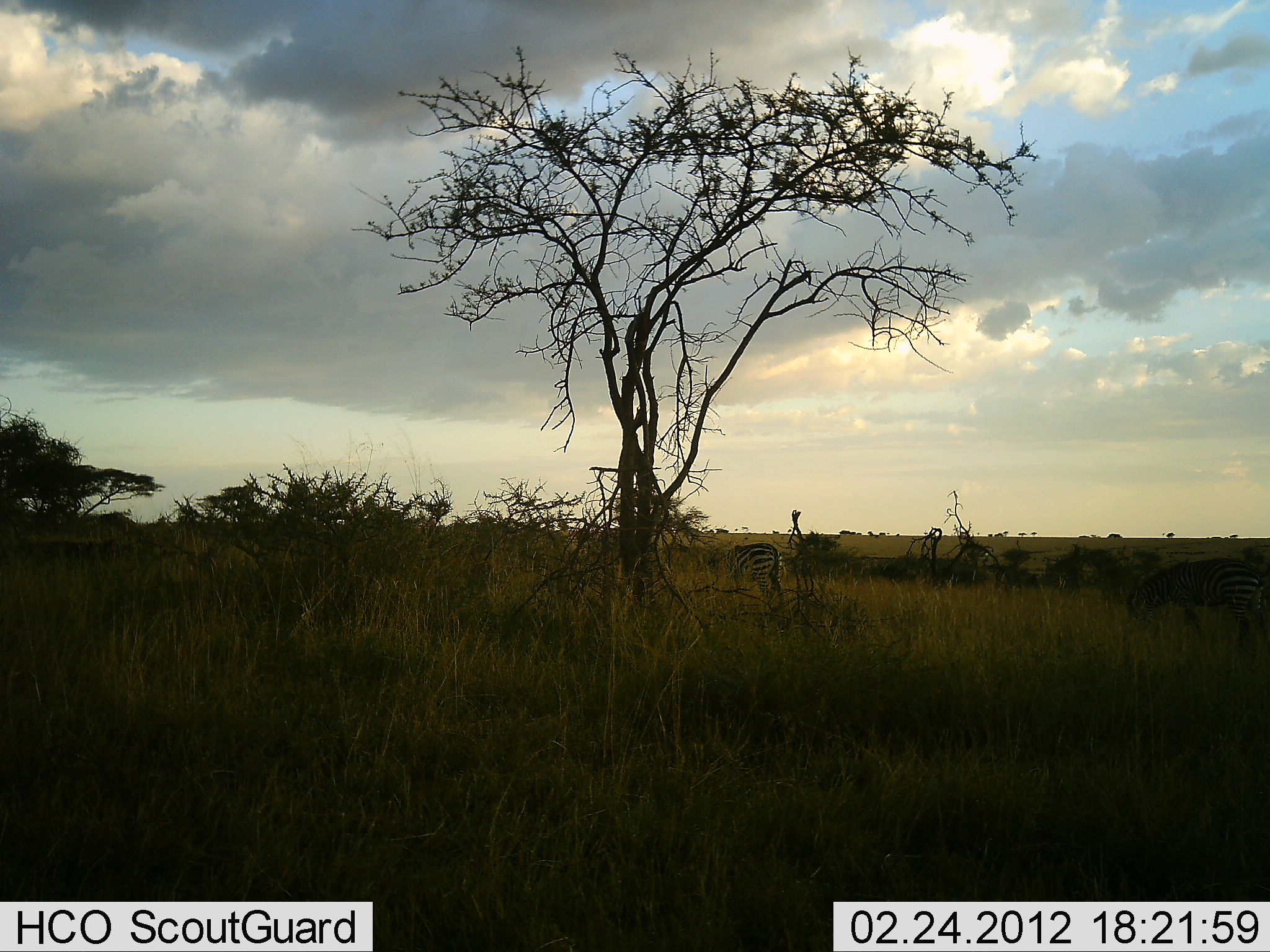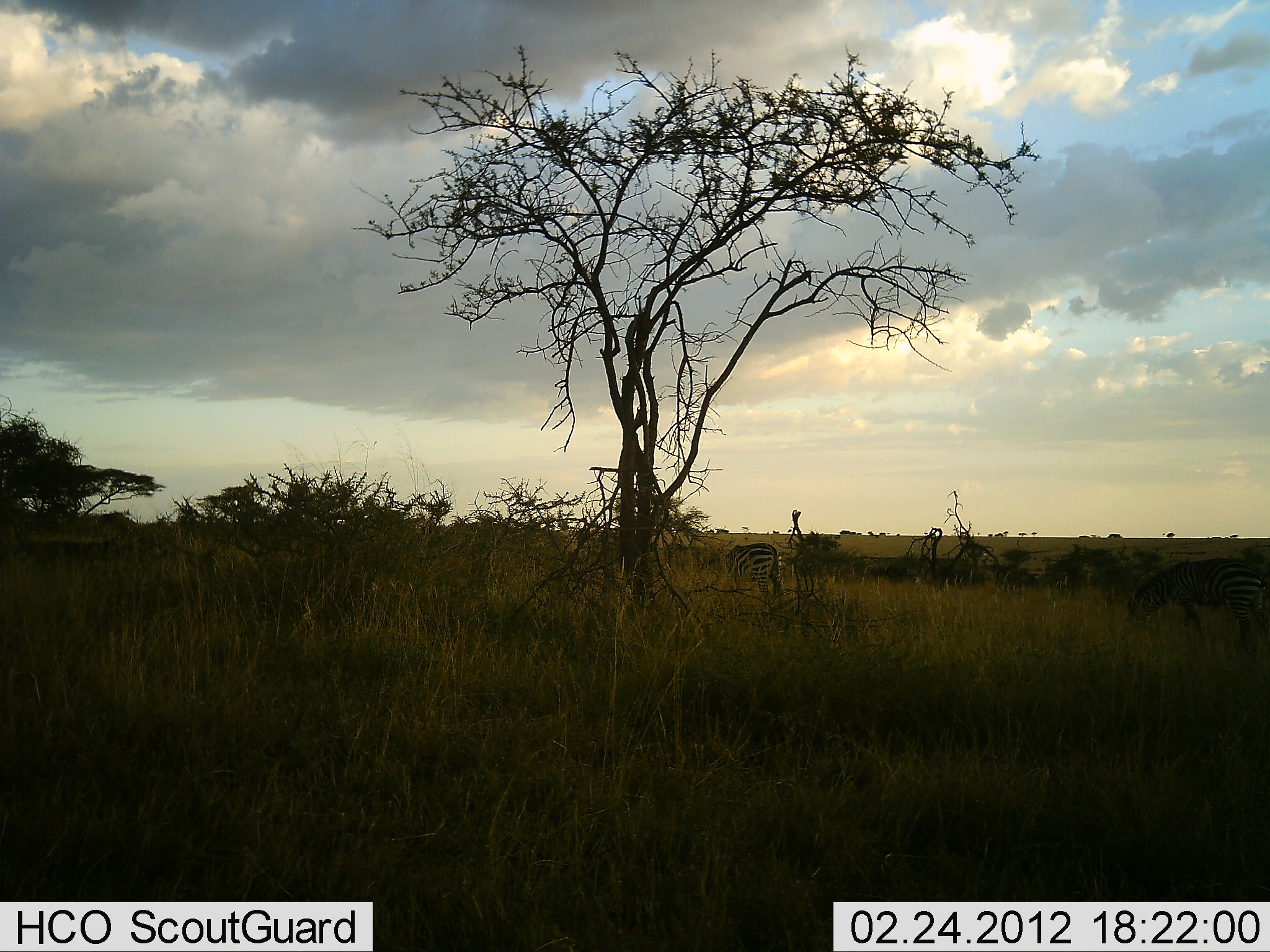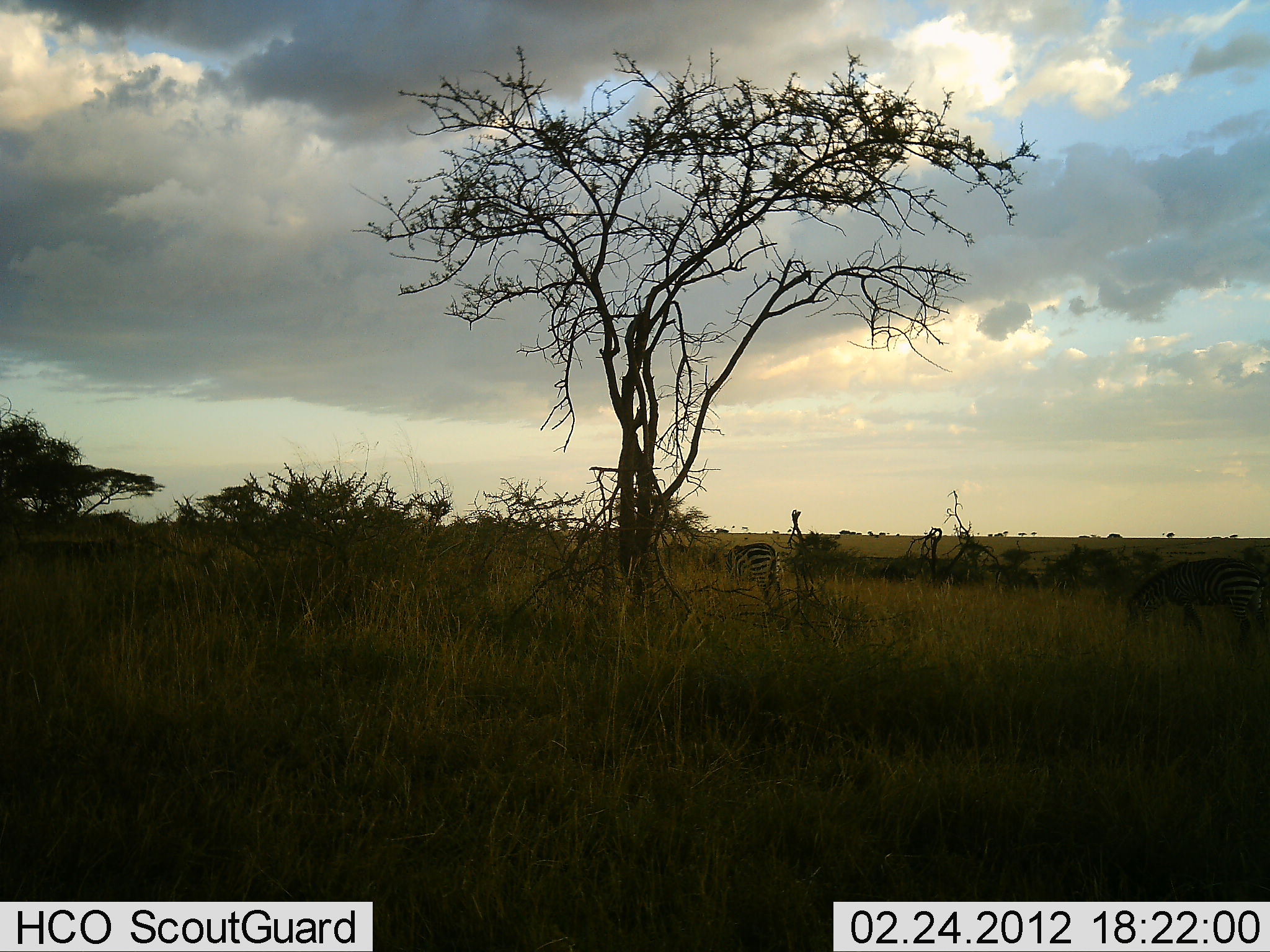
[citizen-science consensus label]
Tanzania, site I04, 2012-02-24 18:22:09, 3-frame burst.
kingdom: Animalia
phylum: Chordata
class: Mammalia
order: Perissodactyla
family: Equidae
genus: Equus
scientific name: Equus quagga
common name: plains zebra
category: zebra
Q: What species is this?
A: Zebra (plains zebra) (Equus quagga).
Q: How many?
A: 2.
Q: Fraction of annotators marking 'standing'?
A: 38%.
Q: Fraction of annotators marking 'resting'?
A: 0%.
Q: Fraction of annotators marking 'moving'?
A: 0%.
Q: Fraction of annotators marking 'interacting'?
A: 0%.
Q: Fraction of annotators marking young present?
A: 0%.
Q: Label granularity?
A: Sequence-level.